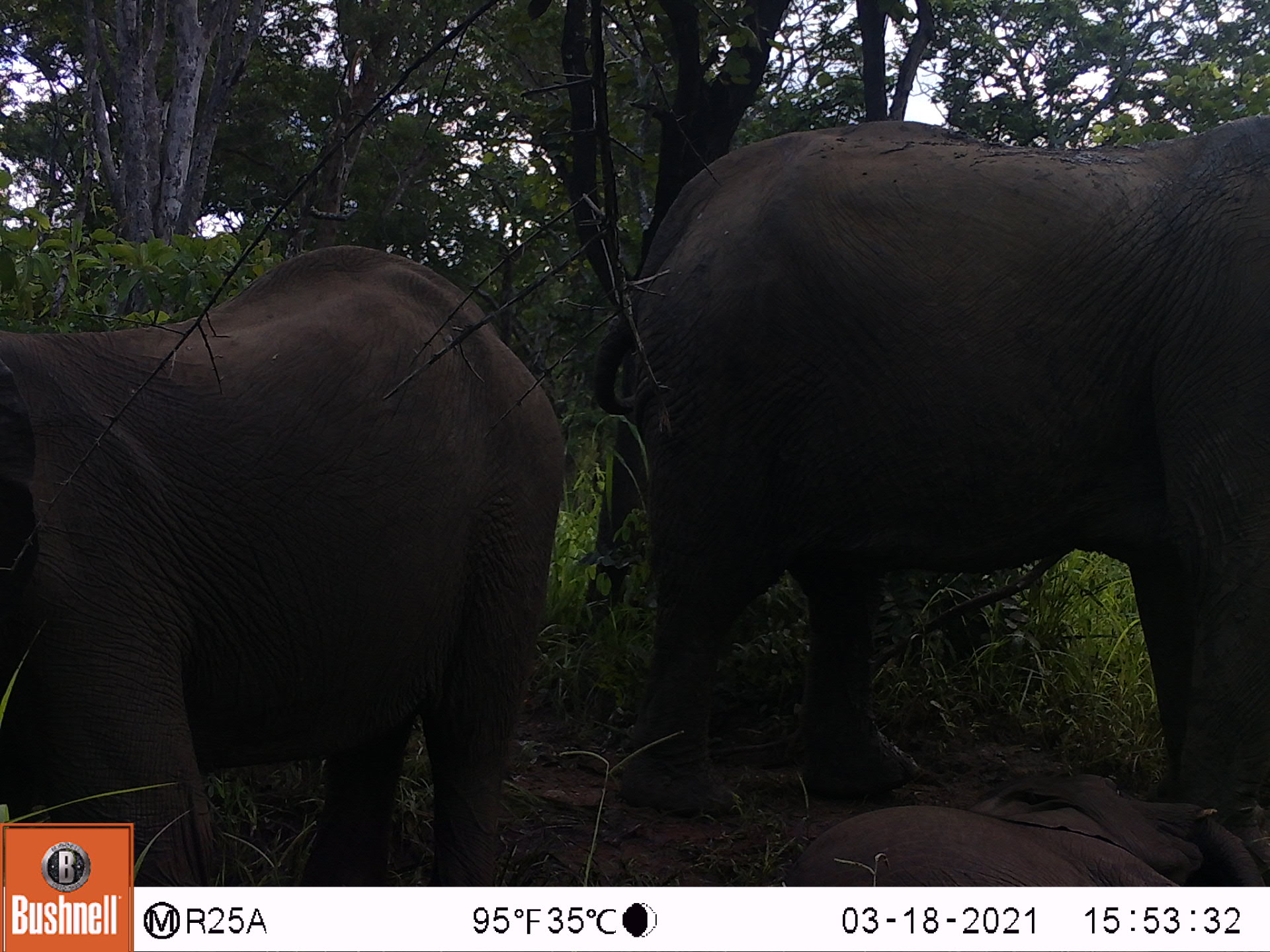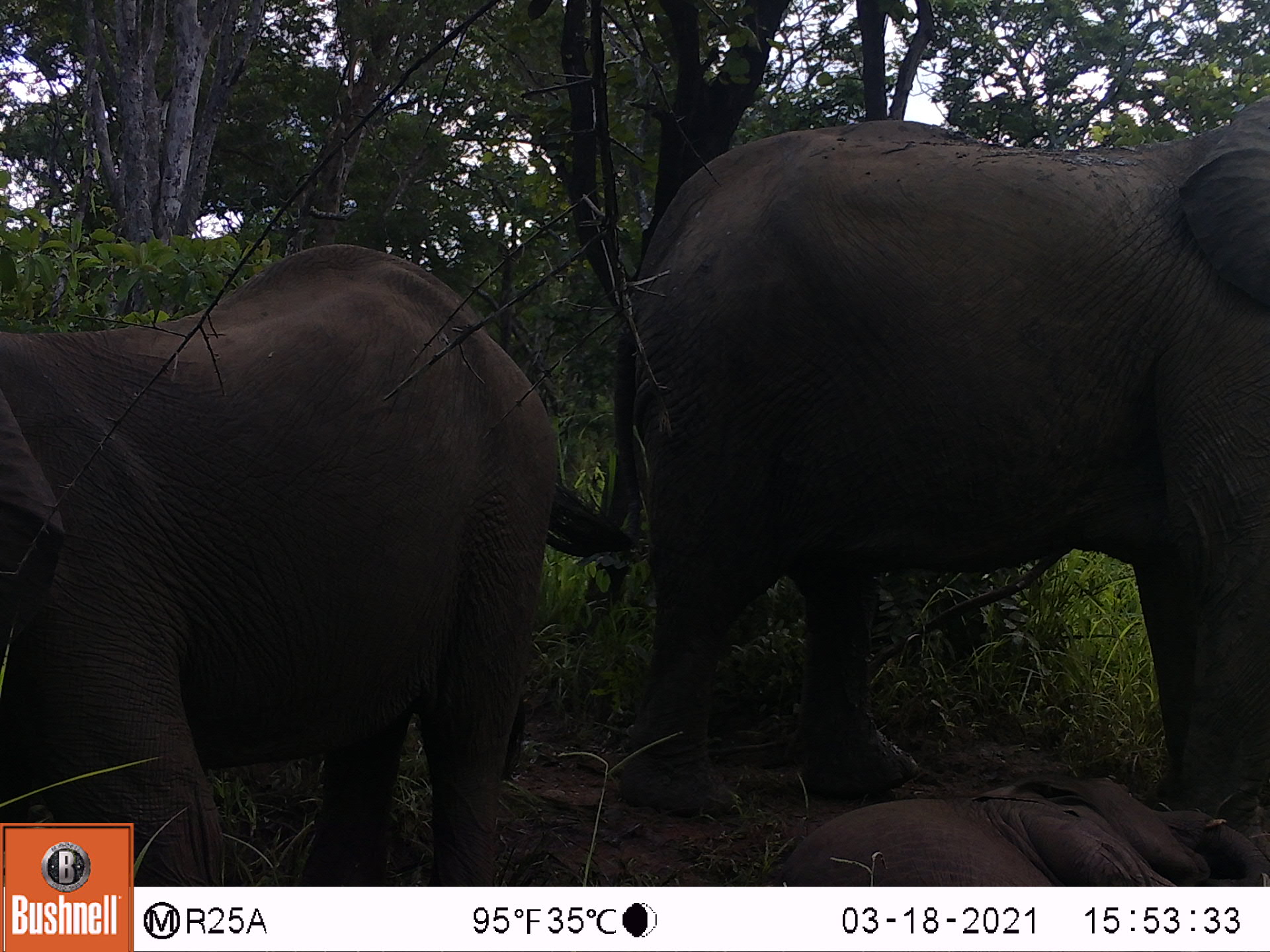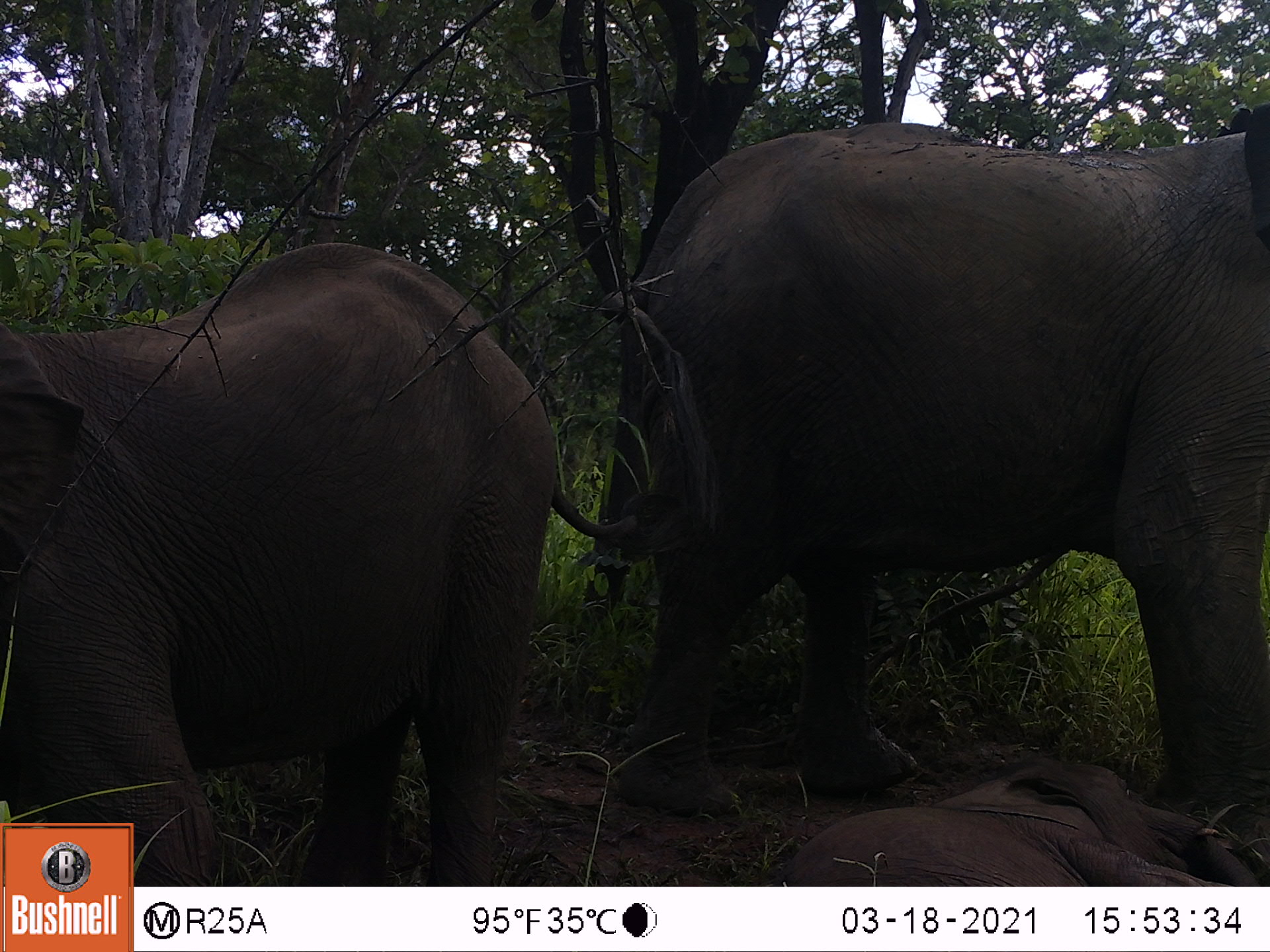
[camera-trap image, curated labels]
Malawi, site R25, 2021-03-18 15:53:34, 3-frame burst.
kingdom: Animalia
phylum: Chordata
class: Mammalia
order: Proboscidea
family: Elephantidae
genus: Loxodonta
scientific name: Loxodonta africana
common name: african savanna elephant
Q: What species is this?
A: African savanna elephant (Loxodonta africana).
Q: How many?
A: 3.